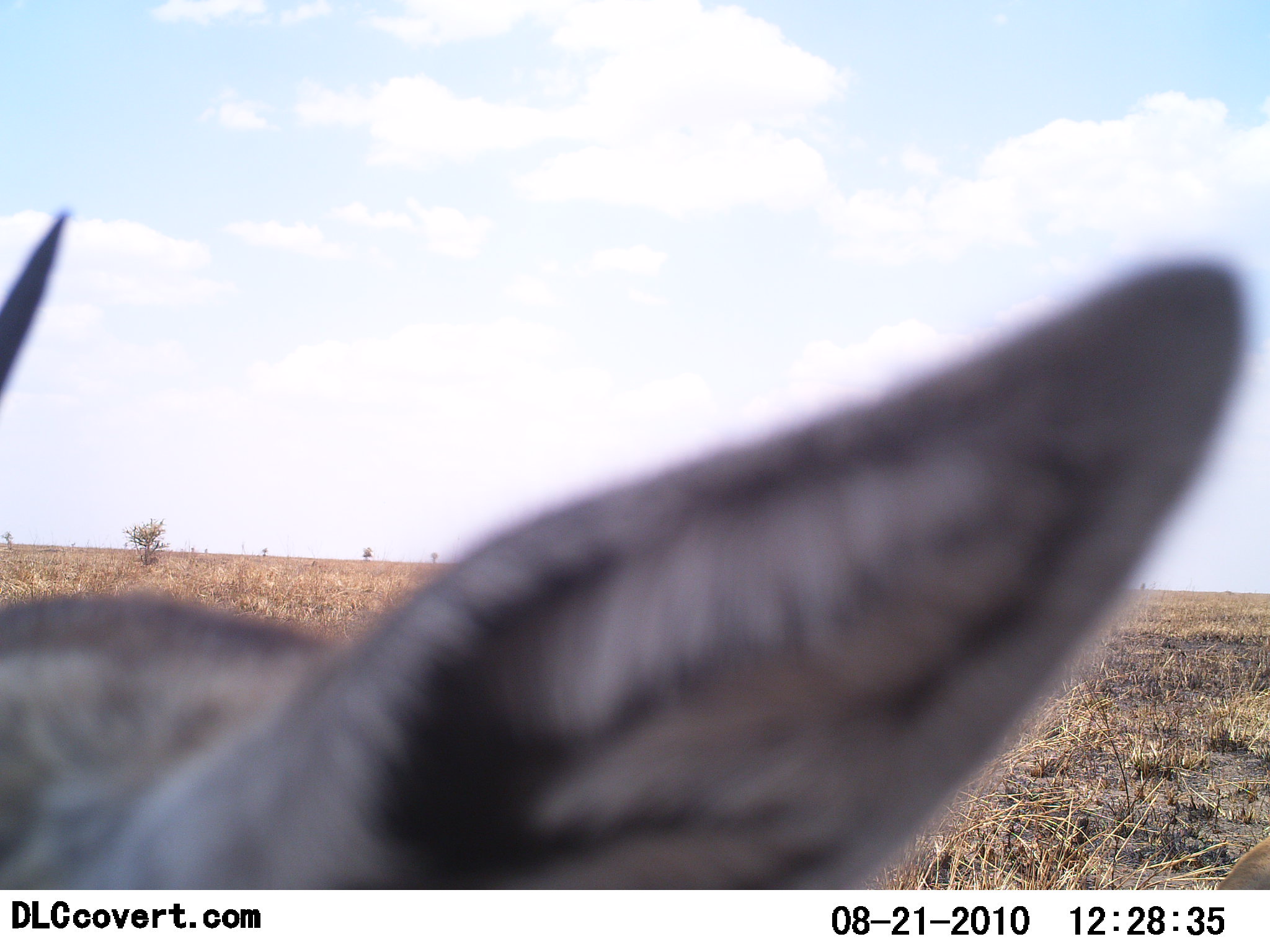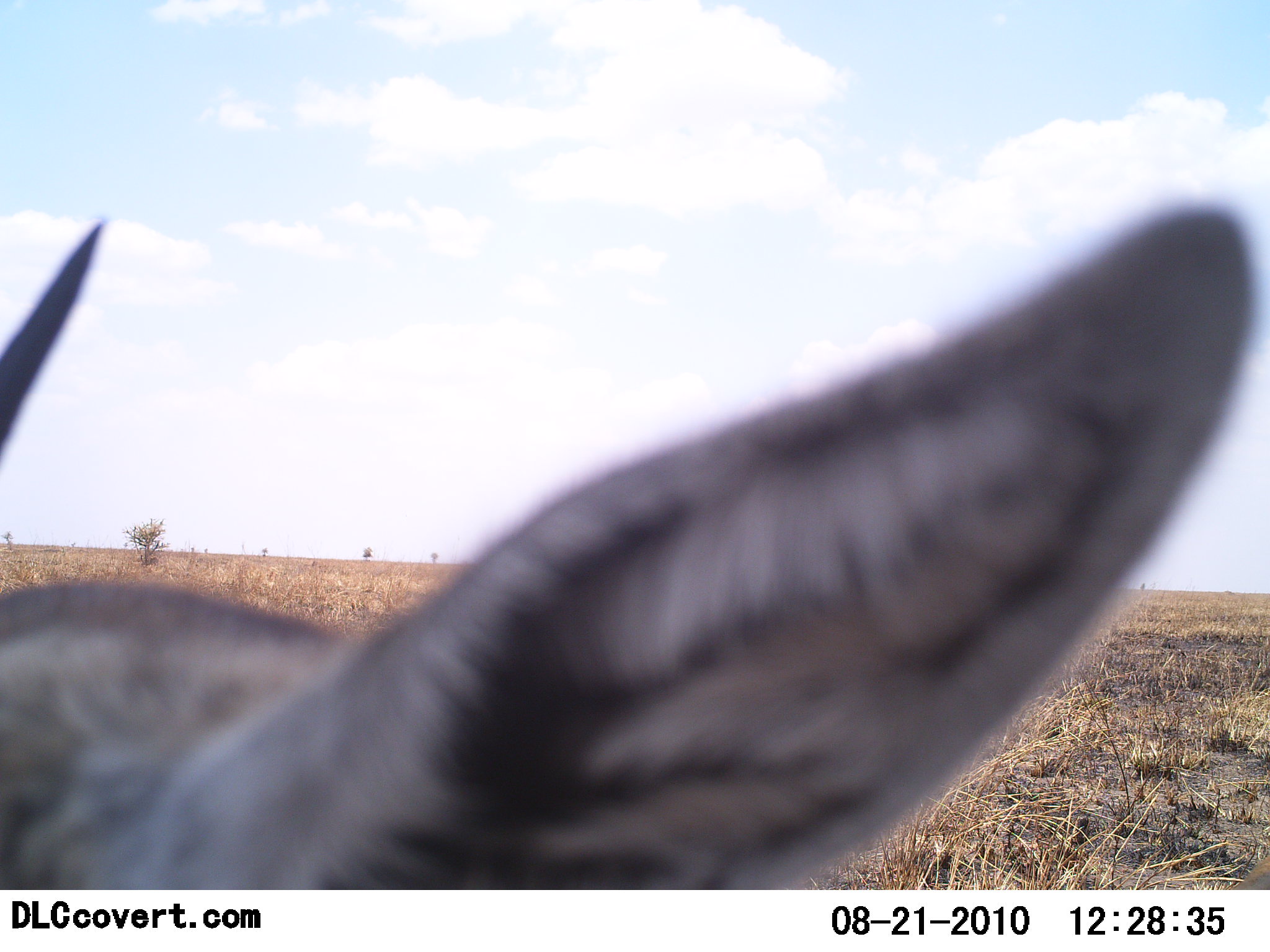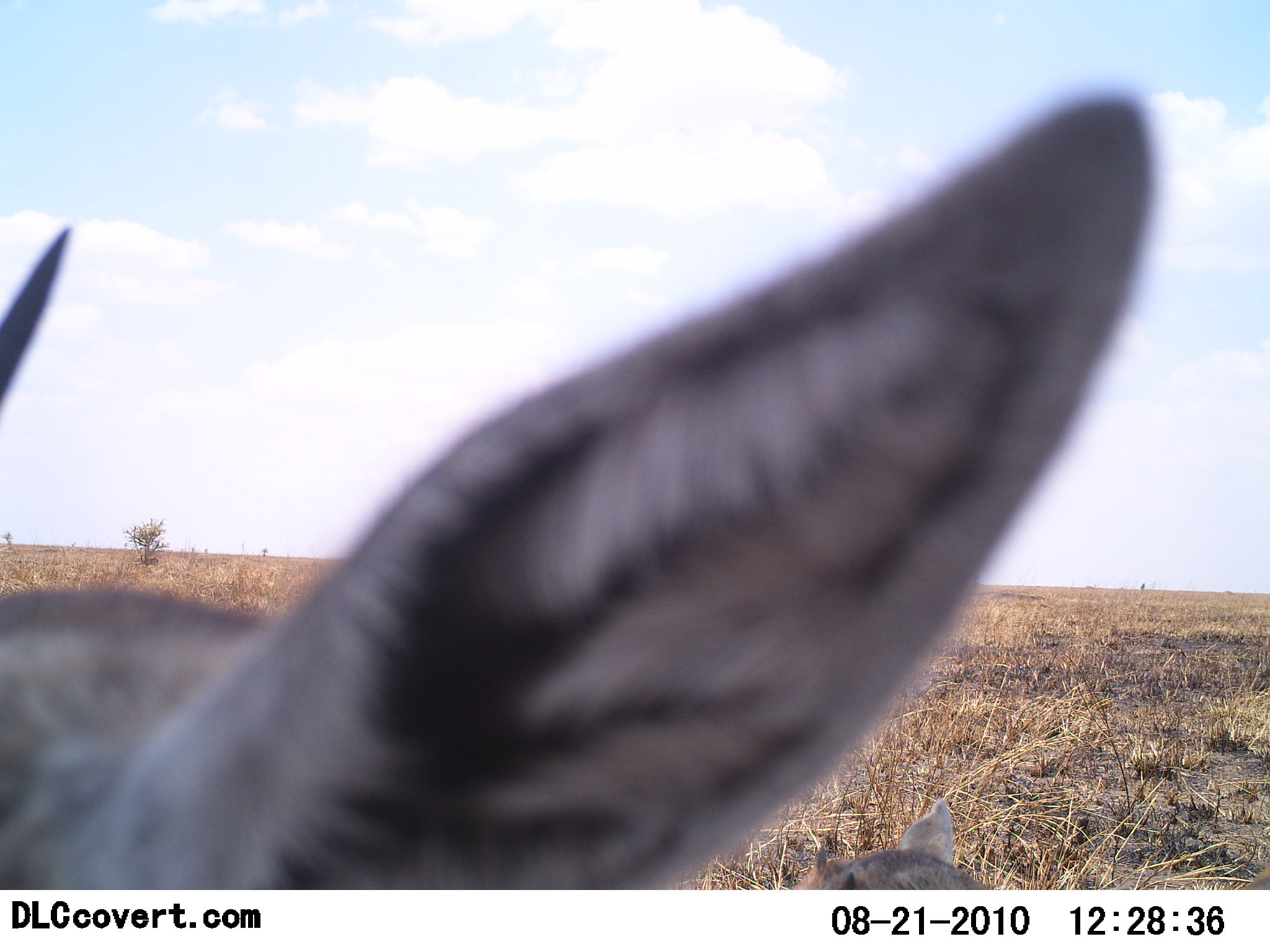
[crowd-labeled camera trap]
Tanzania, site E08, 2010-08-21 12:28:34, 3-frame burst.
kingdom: Animalia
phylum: Chordata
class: Mammalia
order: Artiodactyla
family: Bovidae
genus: Eudorcas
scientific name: Eudorcas thomsonii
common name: thomson's gazelle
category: gazellethomsons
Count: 1.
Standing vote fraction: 88%.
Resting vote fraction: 0%.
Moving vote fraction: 0%.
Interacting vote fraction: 25%.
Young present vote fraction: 12%.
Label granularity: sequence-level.